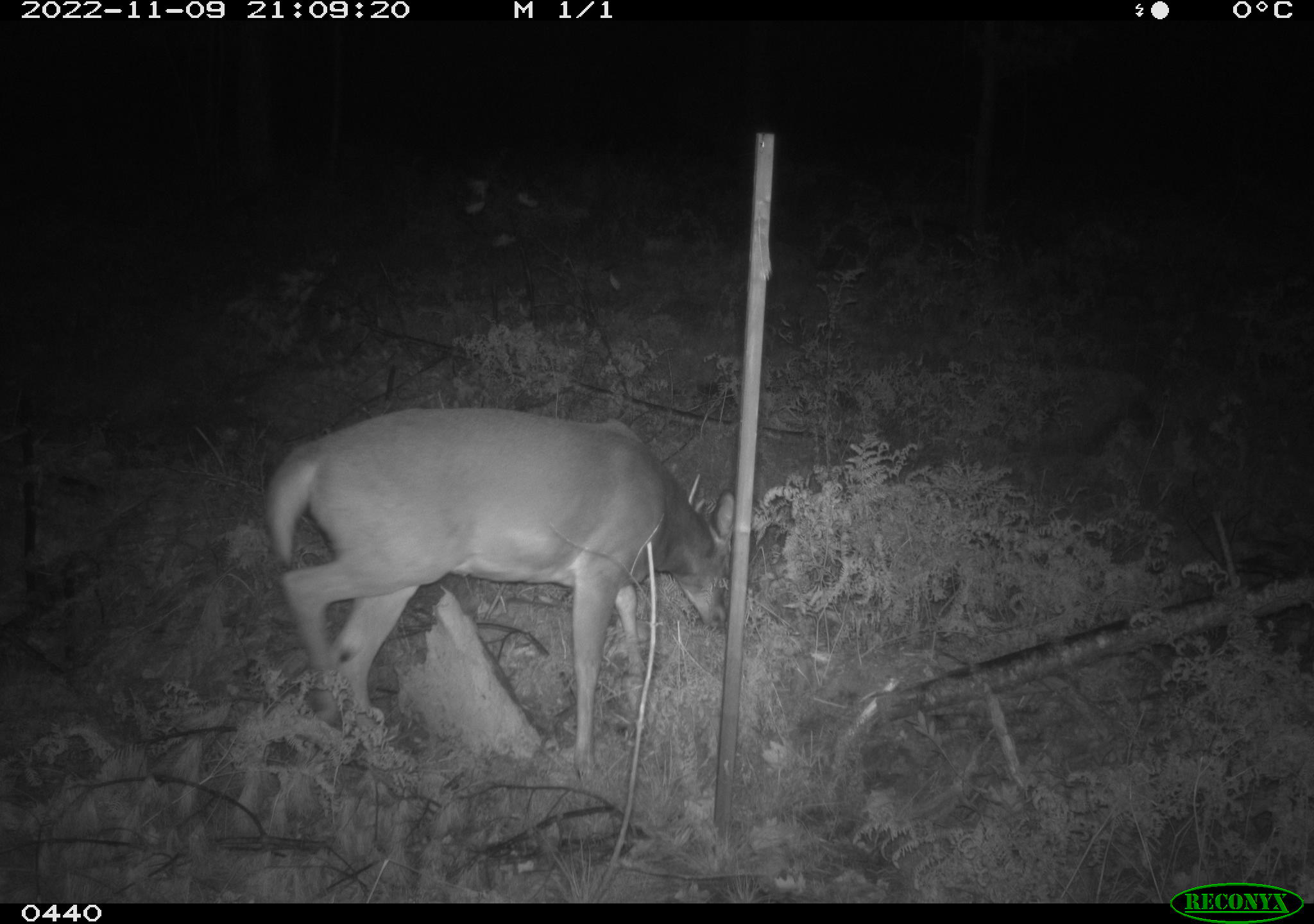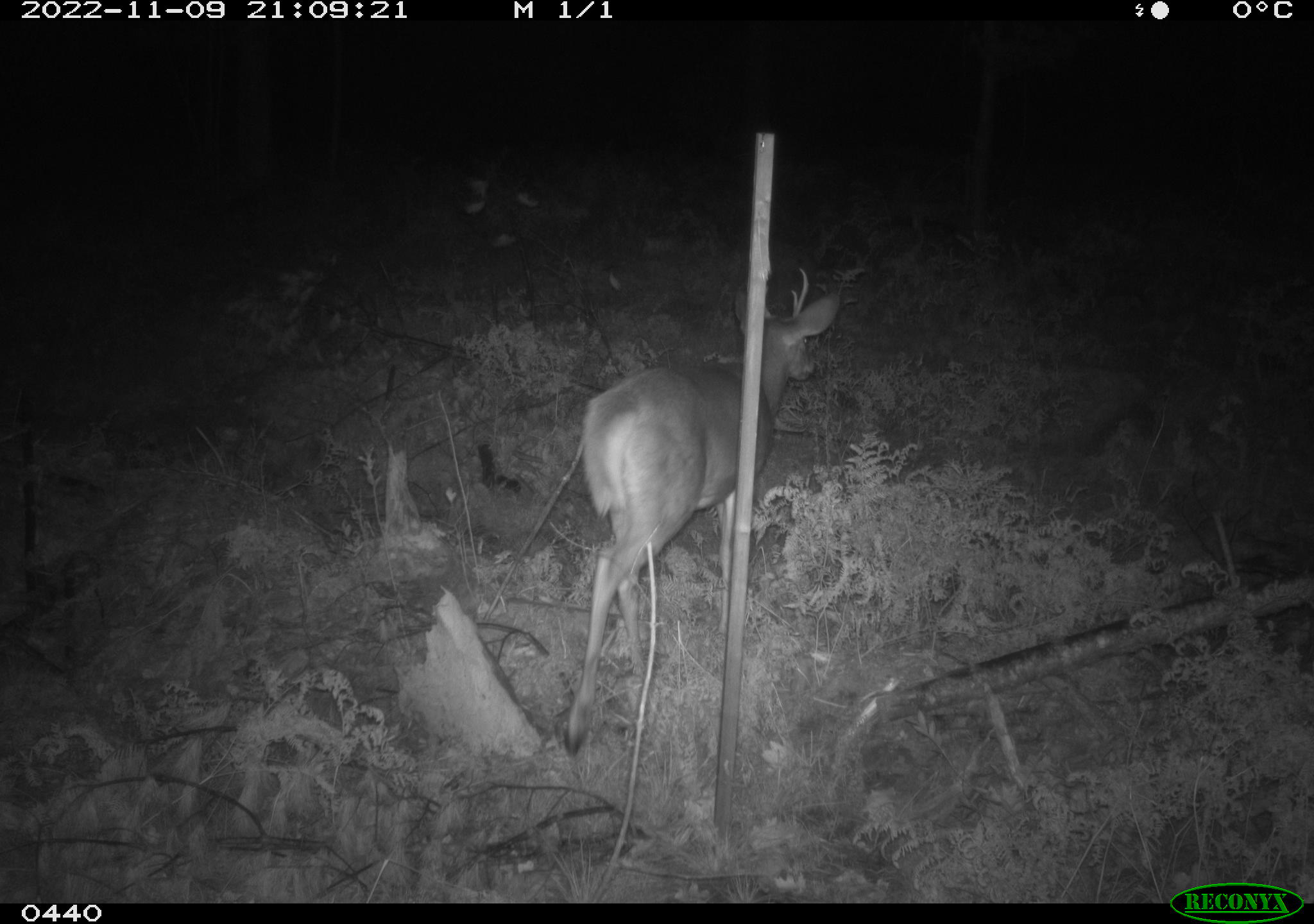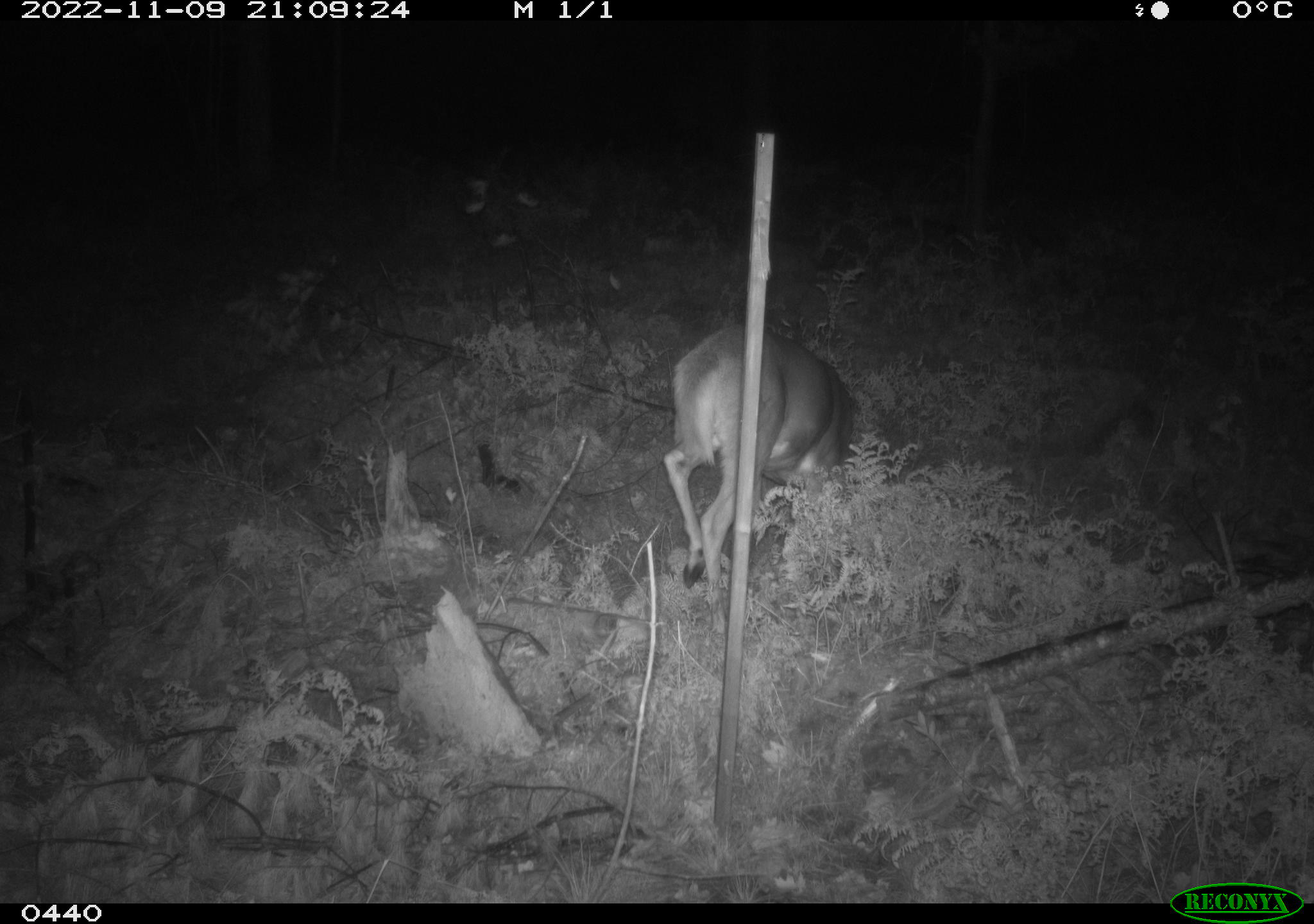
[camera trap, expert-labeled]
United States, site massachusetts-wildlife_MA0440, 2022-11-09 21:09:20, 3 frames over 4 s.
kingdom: Animalia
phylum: Chordata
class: Mammalia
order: Artiodactyla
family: Cervidae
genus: Odocoileus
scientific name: Odocoileus virginianus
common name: white-tailed deer